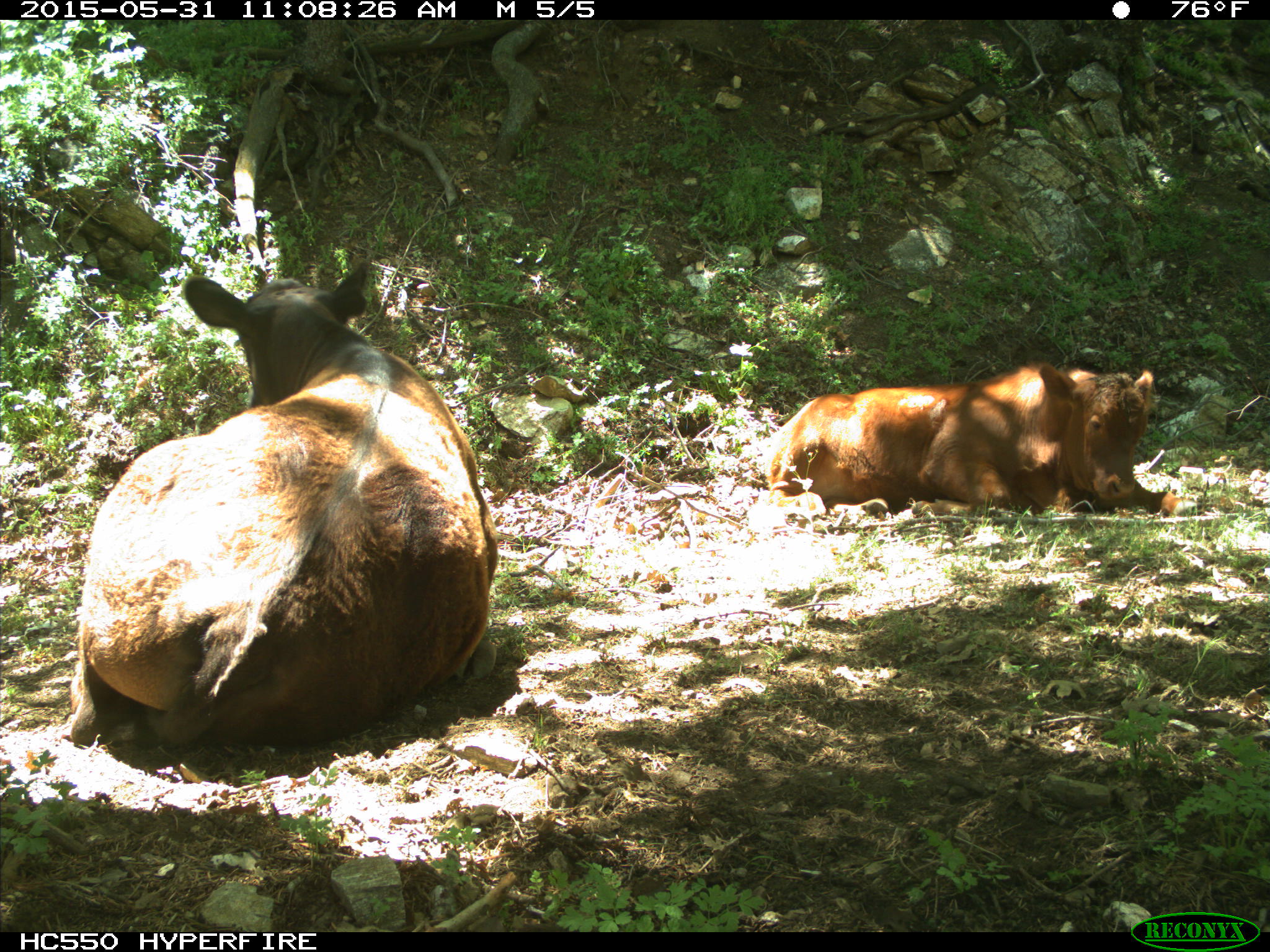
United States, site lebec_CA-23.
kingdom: Animalia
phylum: Chordata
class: Mammalia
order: Artiodactyla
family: Bovidae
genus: Bos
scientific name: Bos taurus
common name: domestic cow